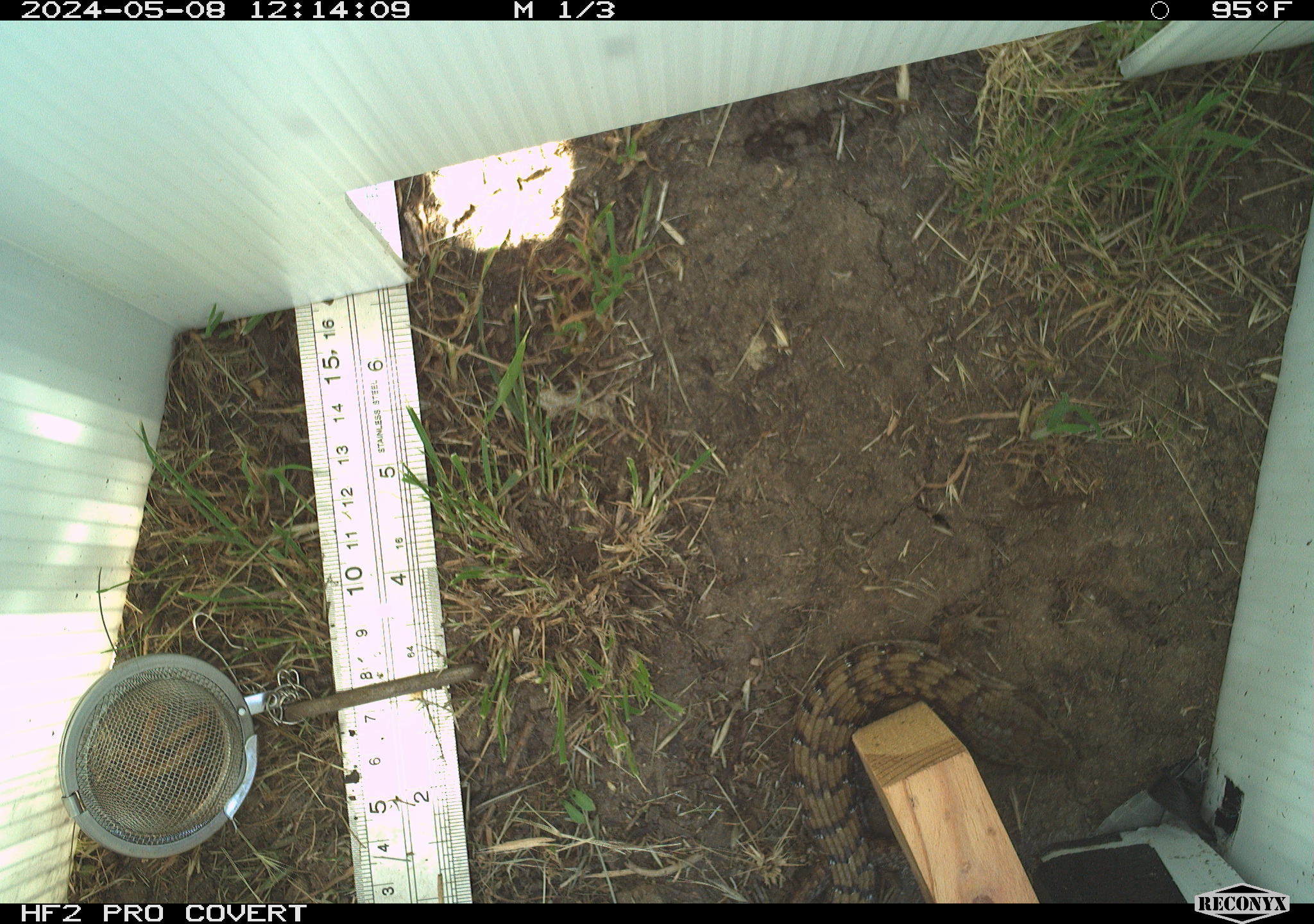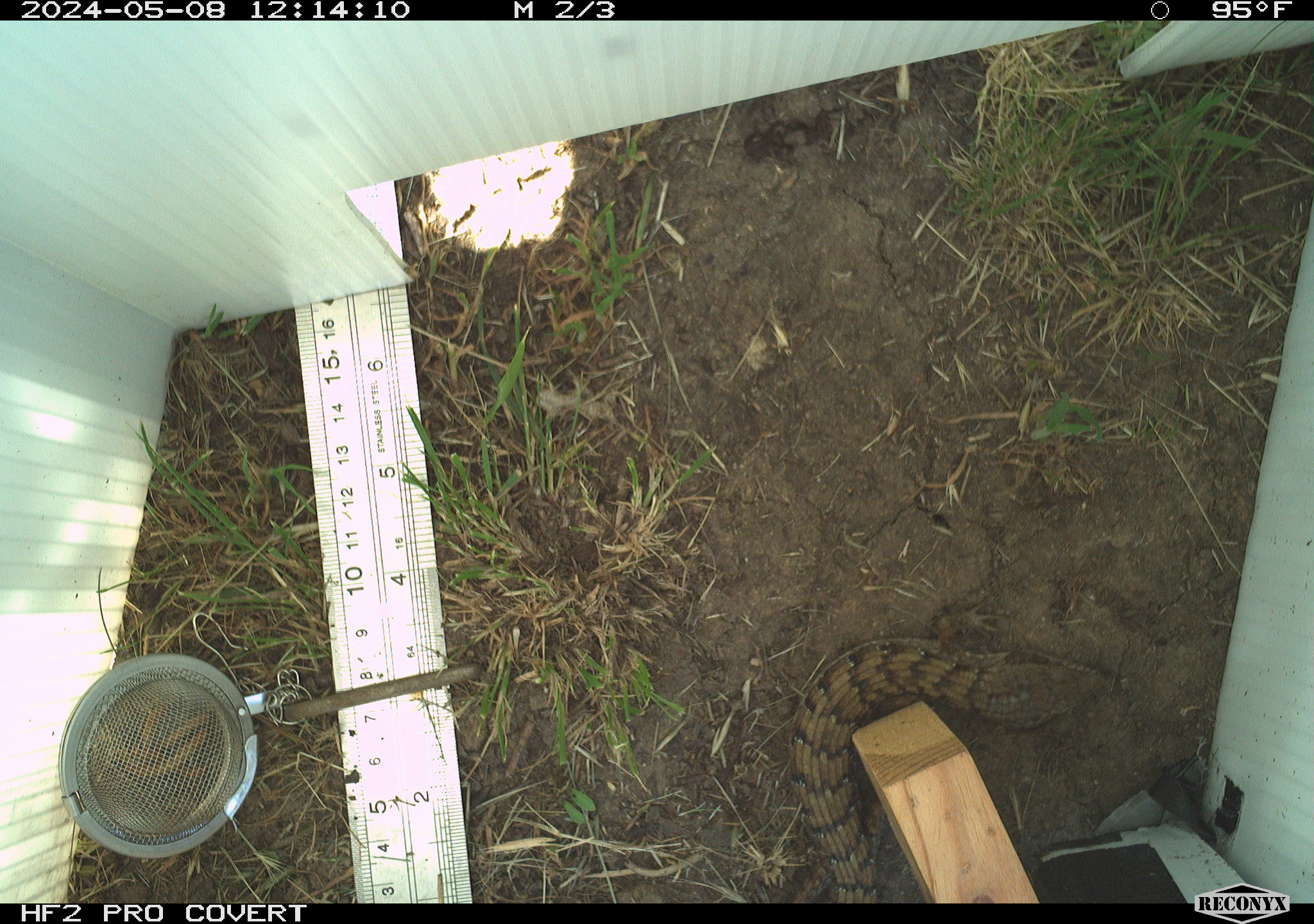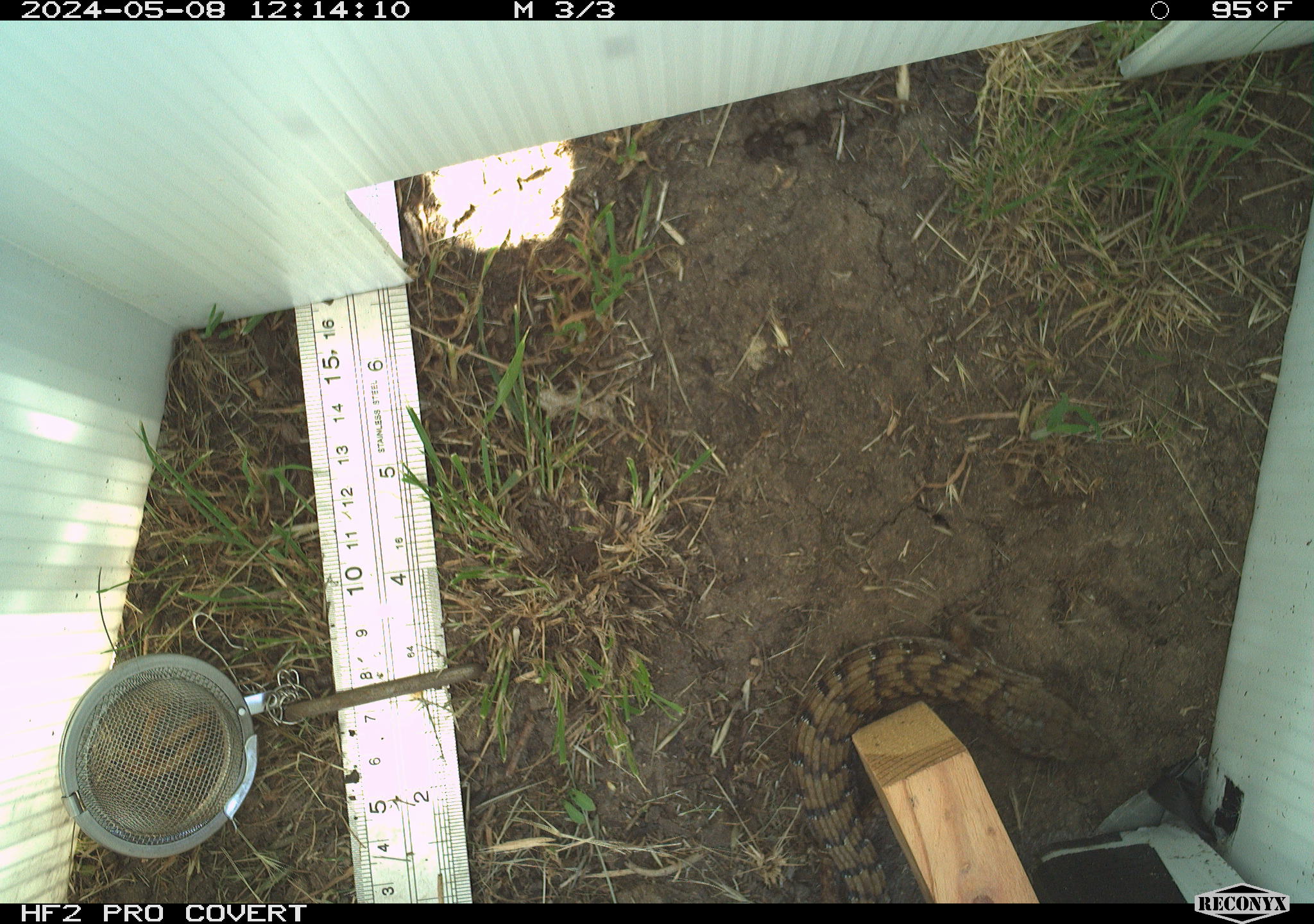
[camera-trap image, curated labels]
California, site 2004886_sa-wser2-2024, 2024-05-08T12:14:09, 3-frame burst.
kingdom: Animalia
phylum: Chordata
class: Reptilia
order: Squamata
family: Anguidae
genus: Elgaria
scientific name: Elgaria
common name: alligator lizards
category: elgaria species